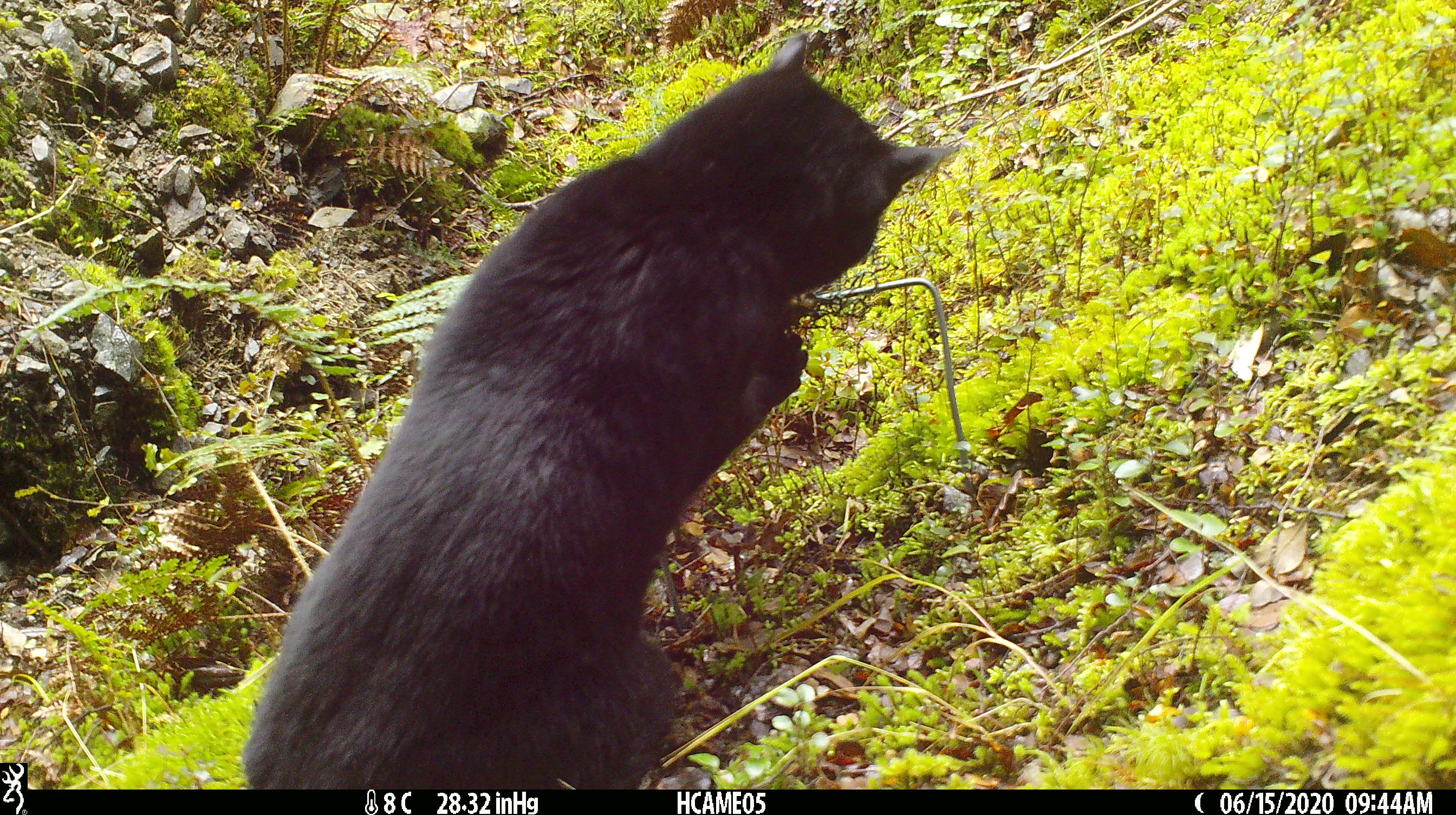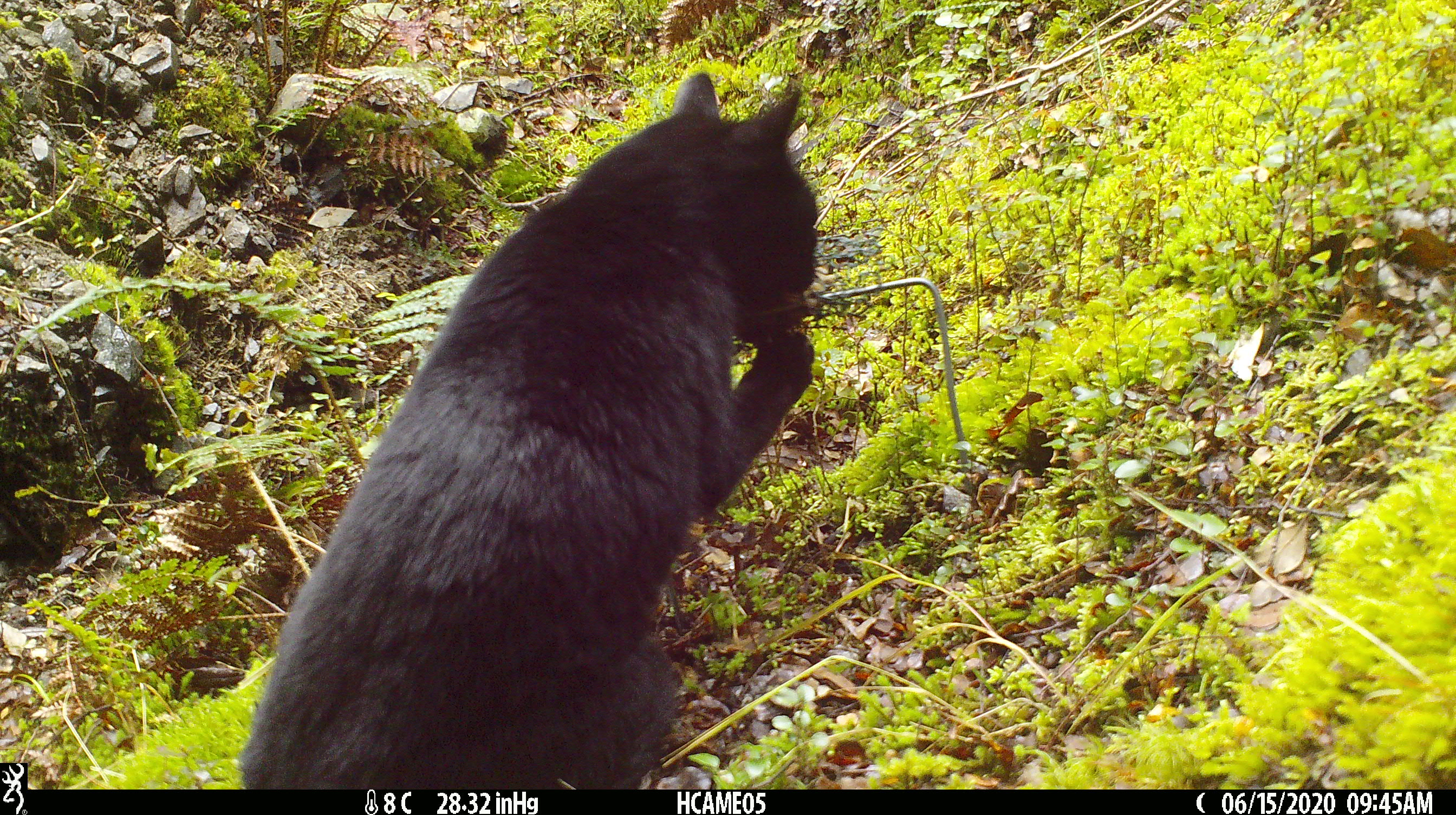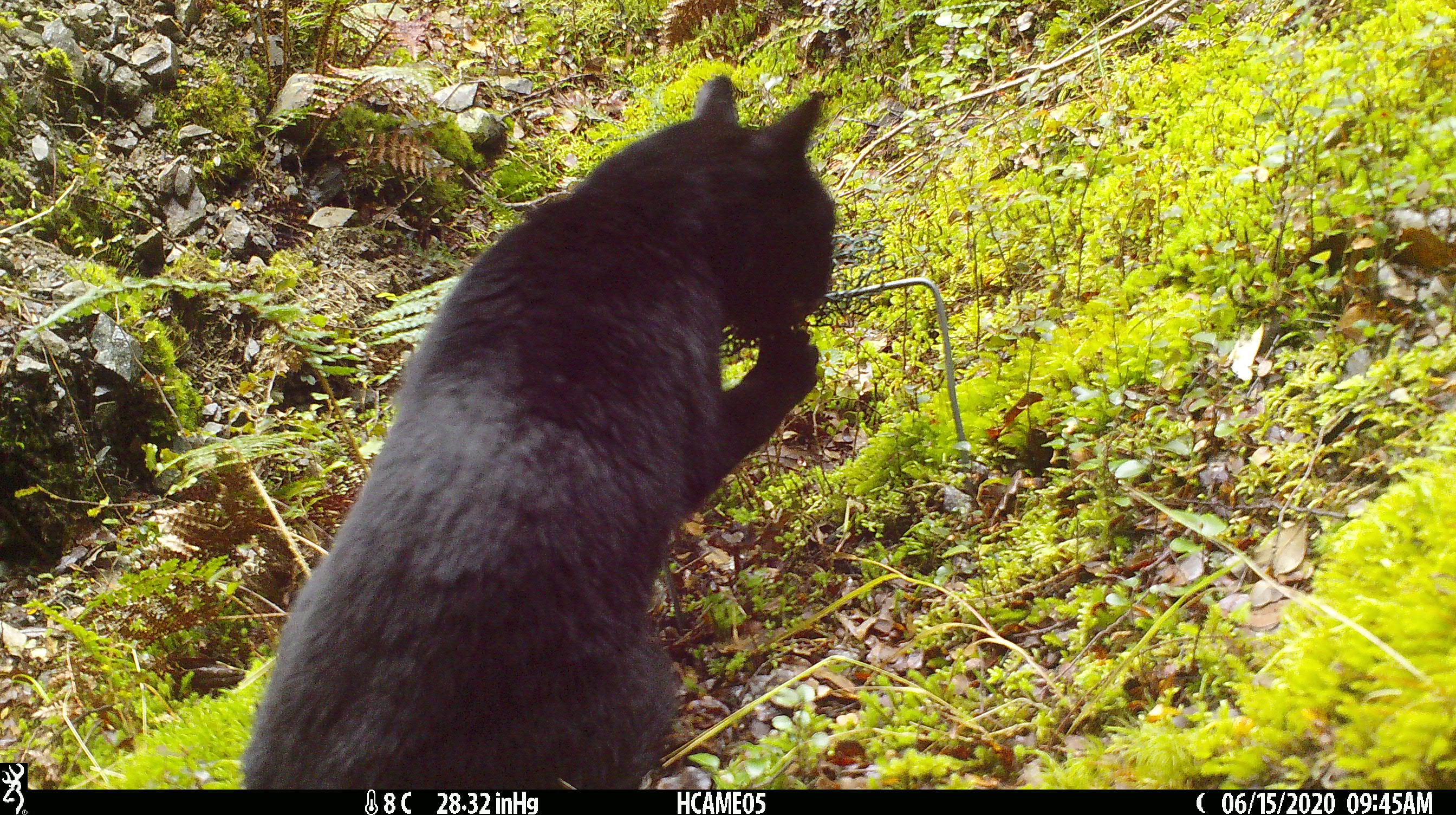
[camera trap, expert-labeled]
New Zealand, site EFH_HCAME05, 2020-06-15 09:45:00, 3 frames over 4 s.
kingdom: Animalia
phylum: Chordata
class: Mammalia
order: Carnivora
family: Felidae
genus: Felis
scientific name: Felis catus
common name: domestic cat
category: cat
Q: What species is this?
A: Cat (domestic cat) (Felis catus).